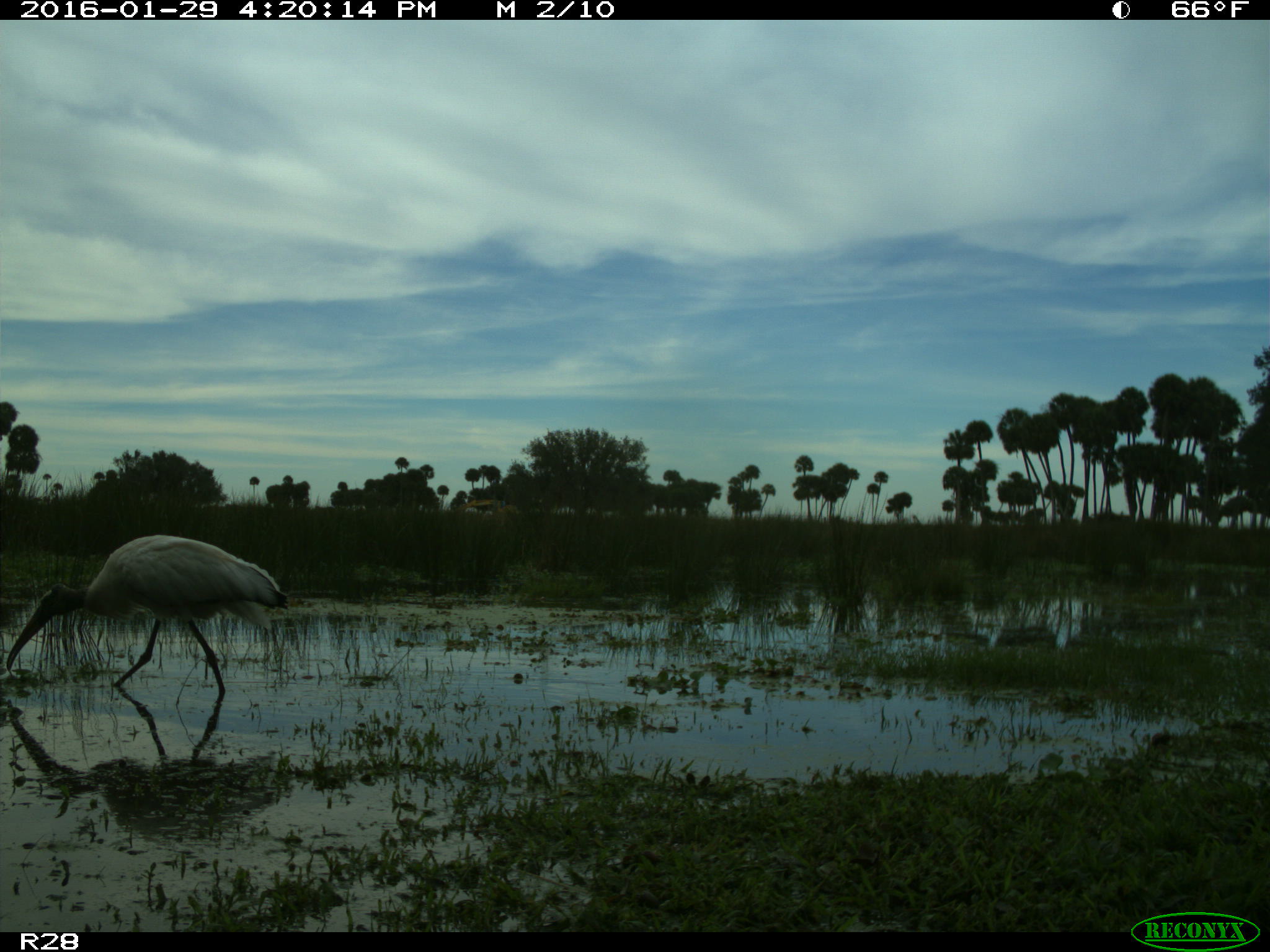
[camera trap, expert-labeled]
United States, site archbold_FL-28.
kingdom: Animalia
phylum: Chordata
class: Aves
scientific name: Aves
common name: birds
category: unidentified bird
Unidentified bird (birds) (Aves).